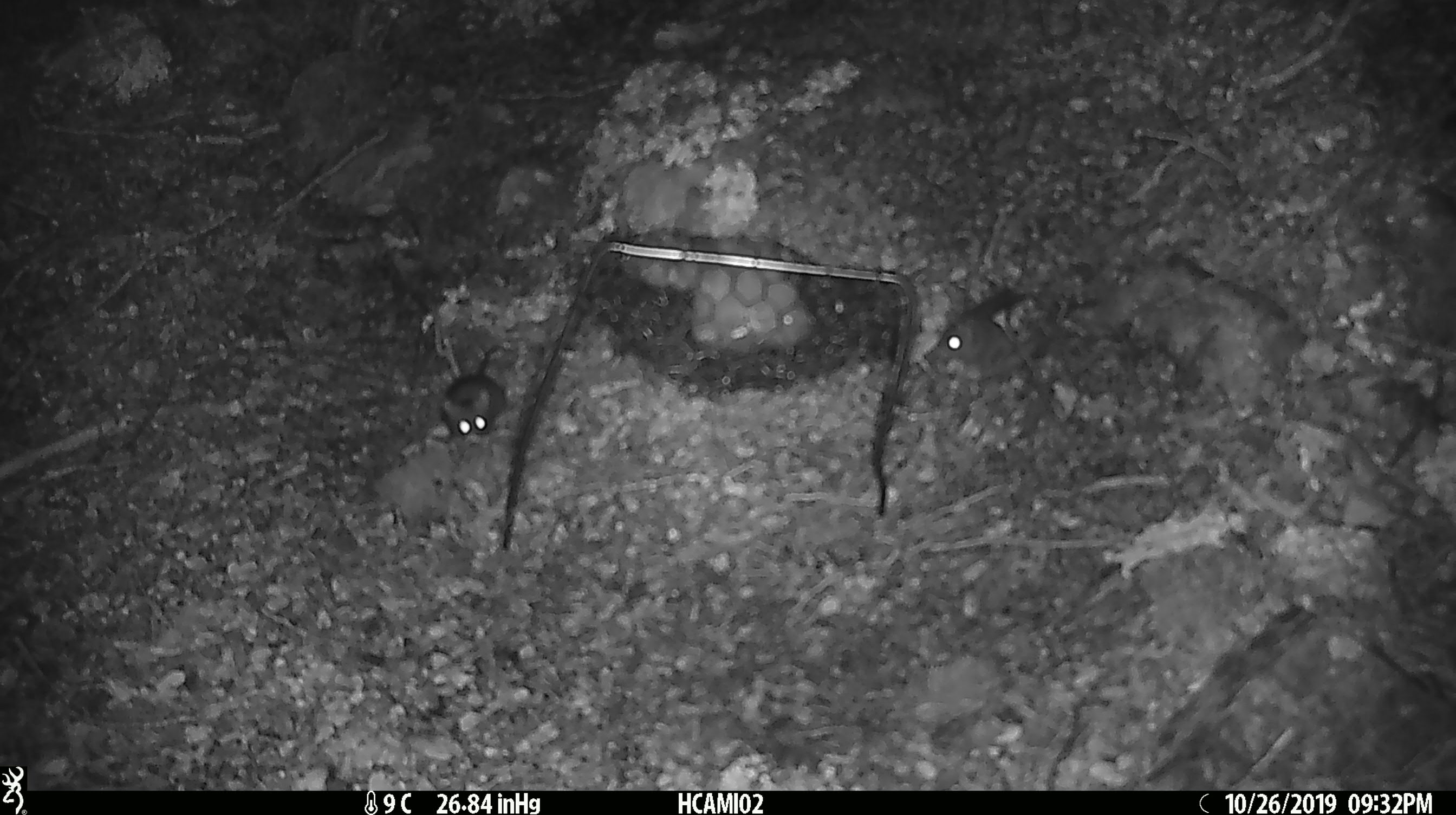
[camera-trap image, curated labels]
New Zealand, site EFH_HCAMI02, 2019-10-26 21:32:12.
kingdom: Animalia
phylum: Chordata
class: Mammalia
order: Rodentia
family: Muridae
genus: Mus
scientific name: Mus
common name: mouse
Mouse (Mus).